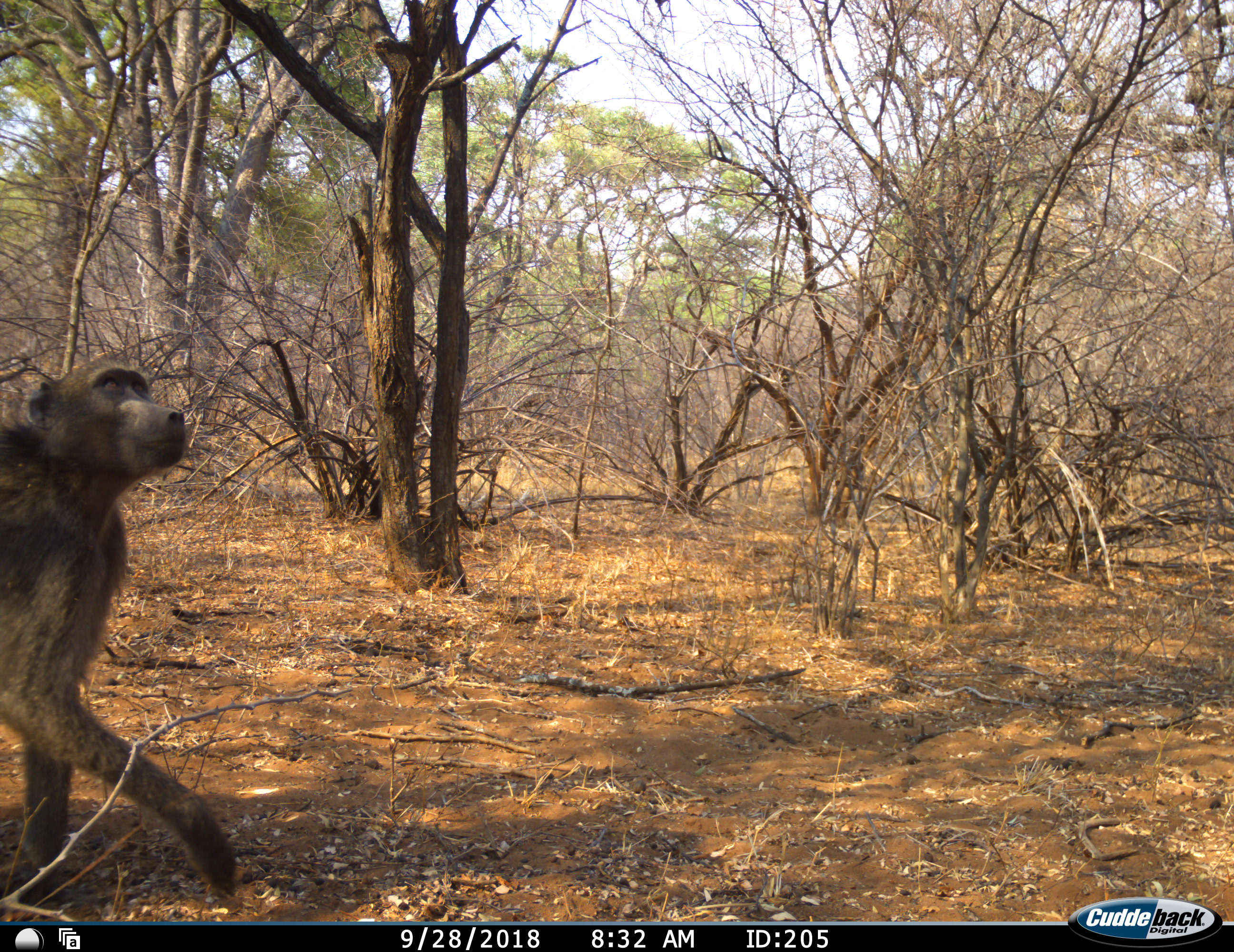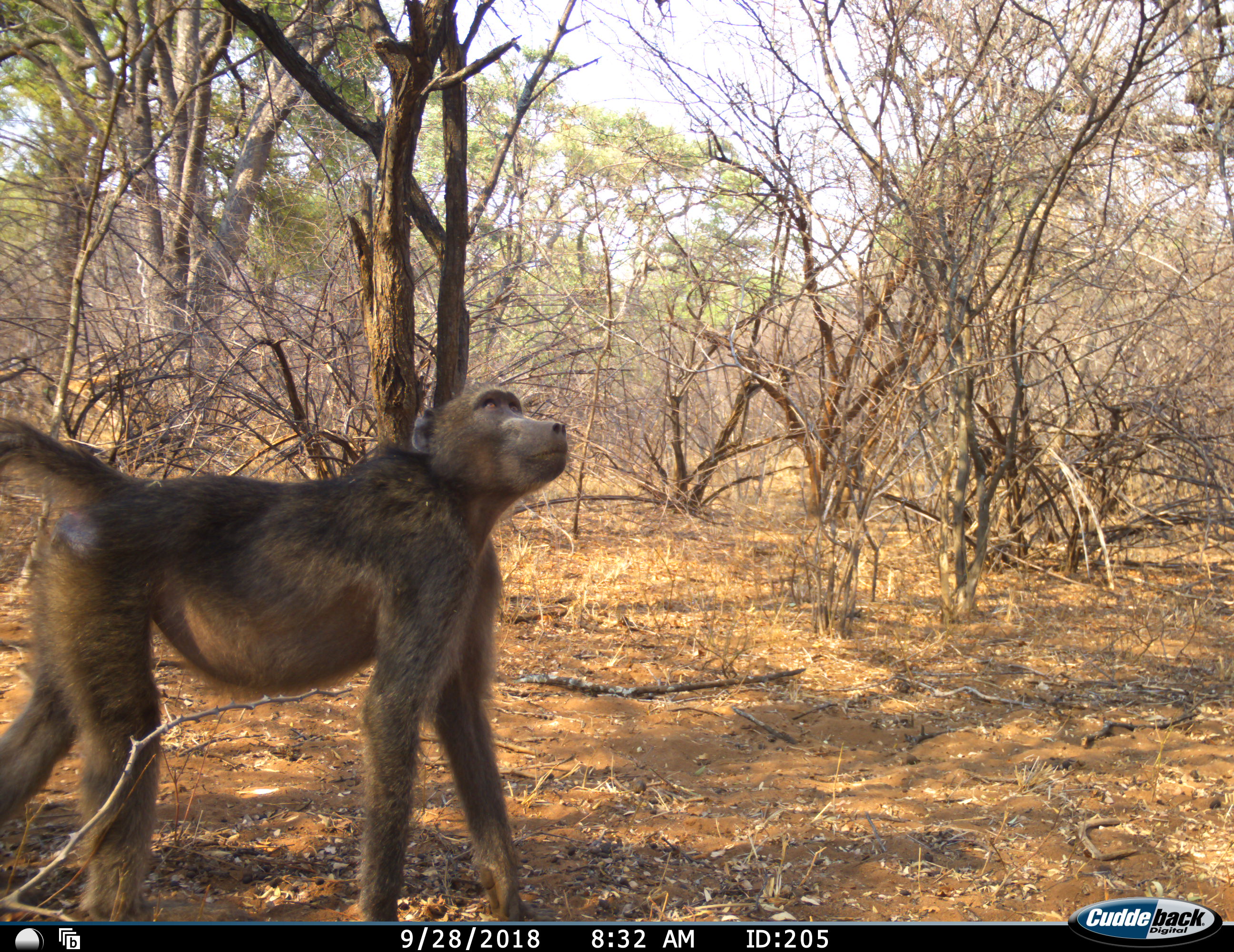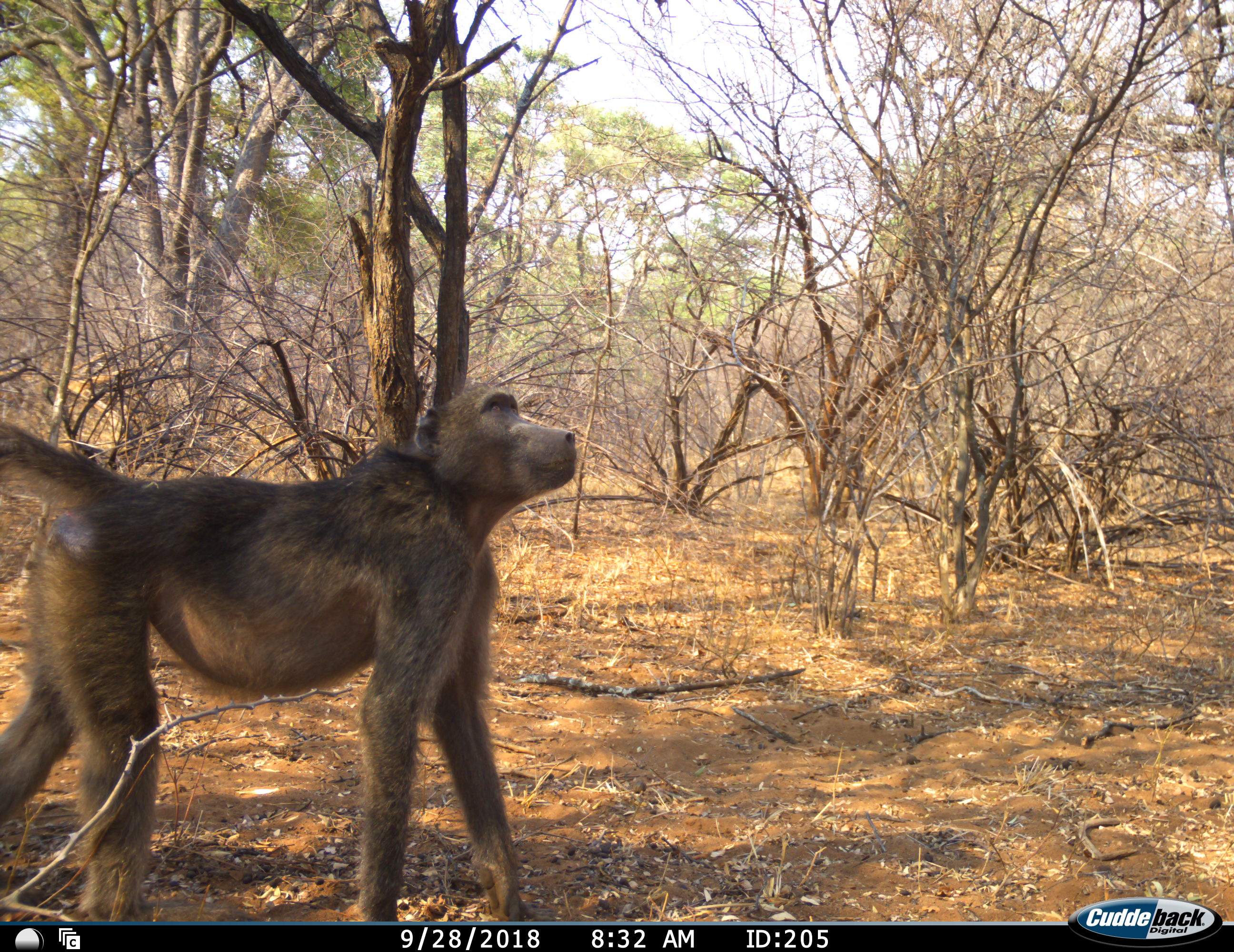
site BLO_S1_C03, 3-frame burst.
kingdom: Animalia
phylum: Chordata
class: Mammalia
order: Primates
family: Cercopithecidae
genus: Papio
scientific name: Papio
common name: baboon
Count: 1.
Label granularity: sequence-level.